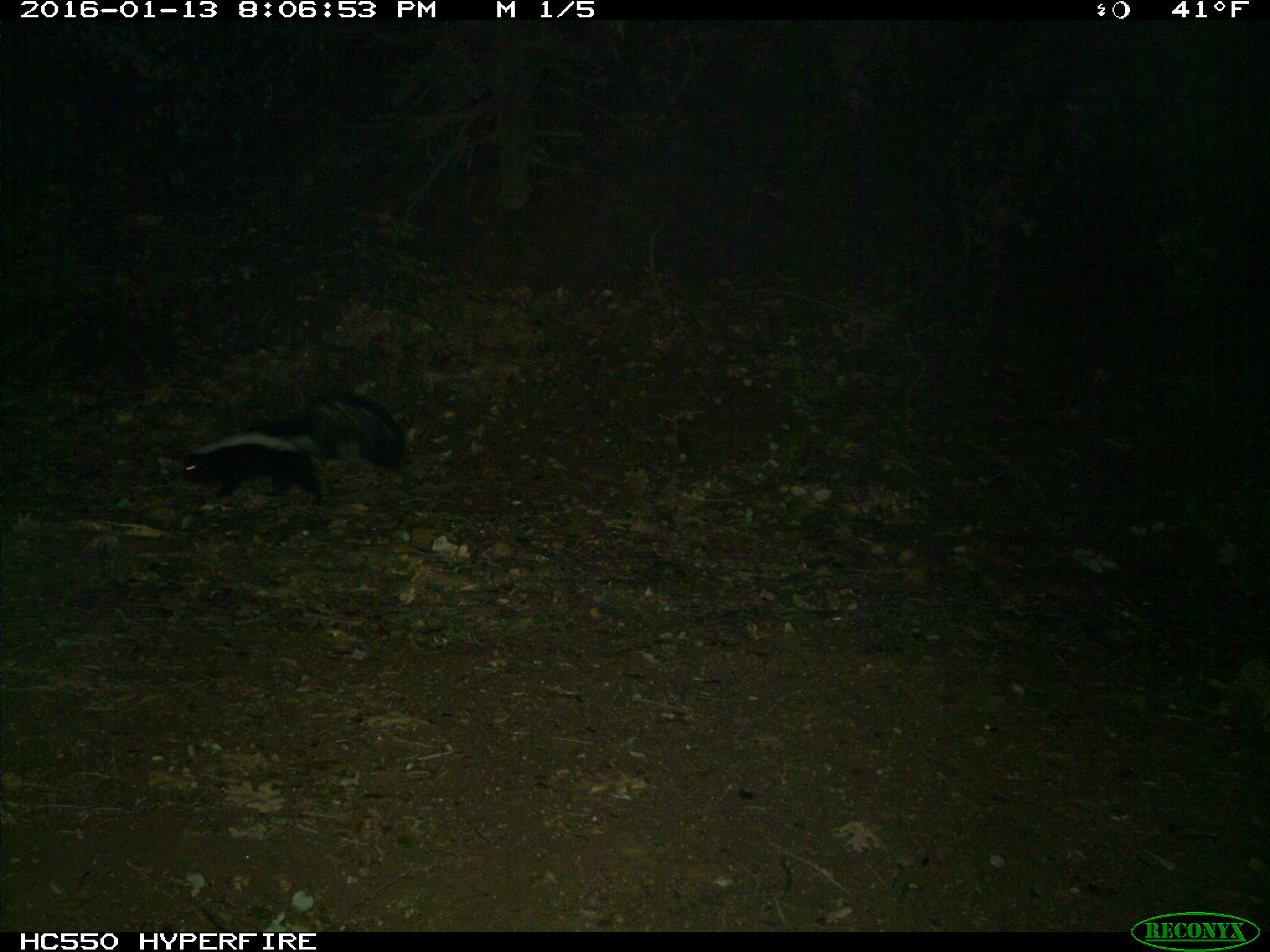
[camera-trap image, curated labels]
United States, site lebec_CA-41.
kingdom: Animalia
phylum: Chordata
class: Mammalia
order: Carnivora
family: Mephitidae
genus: Mephitis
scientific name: Mephitis mephitis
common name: striped skunk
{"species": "Mephitis mephitis (striped skunk)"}